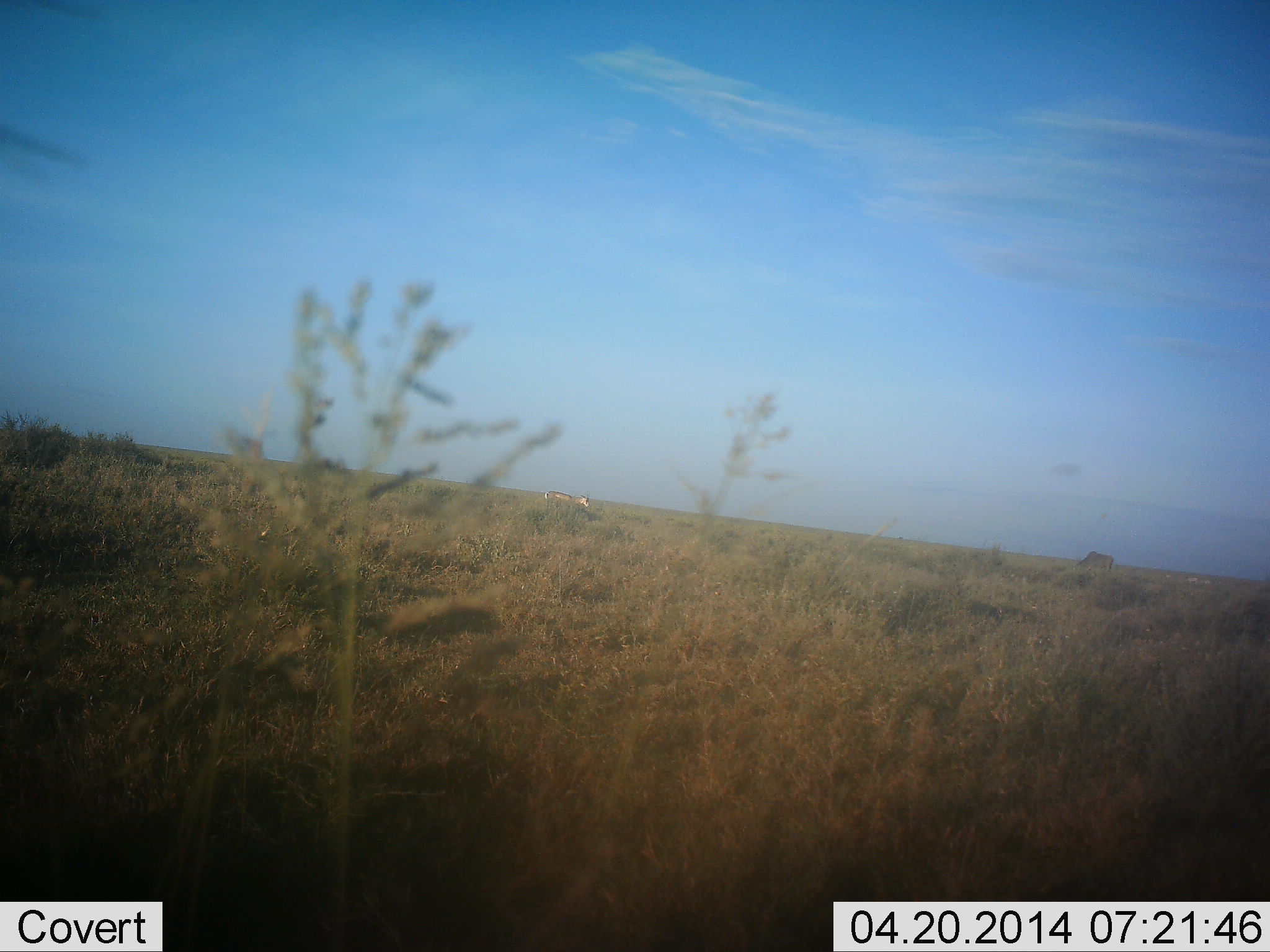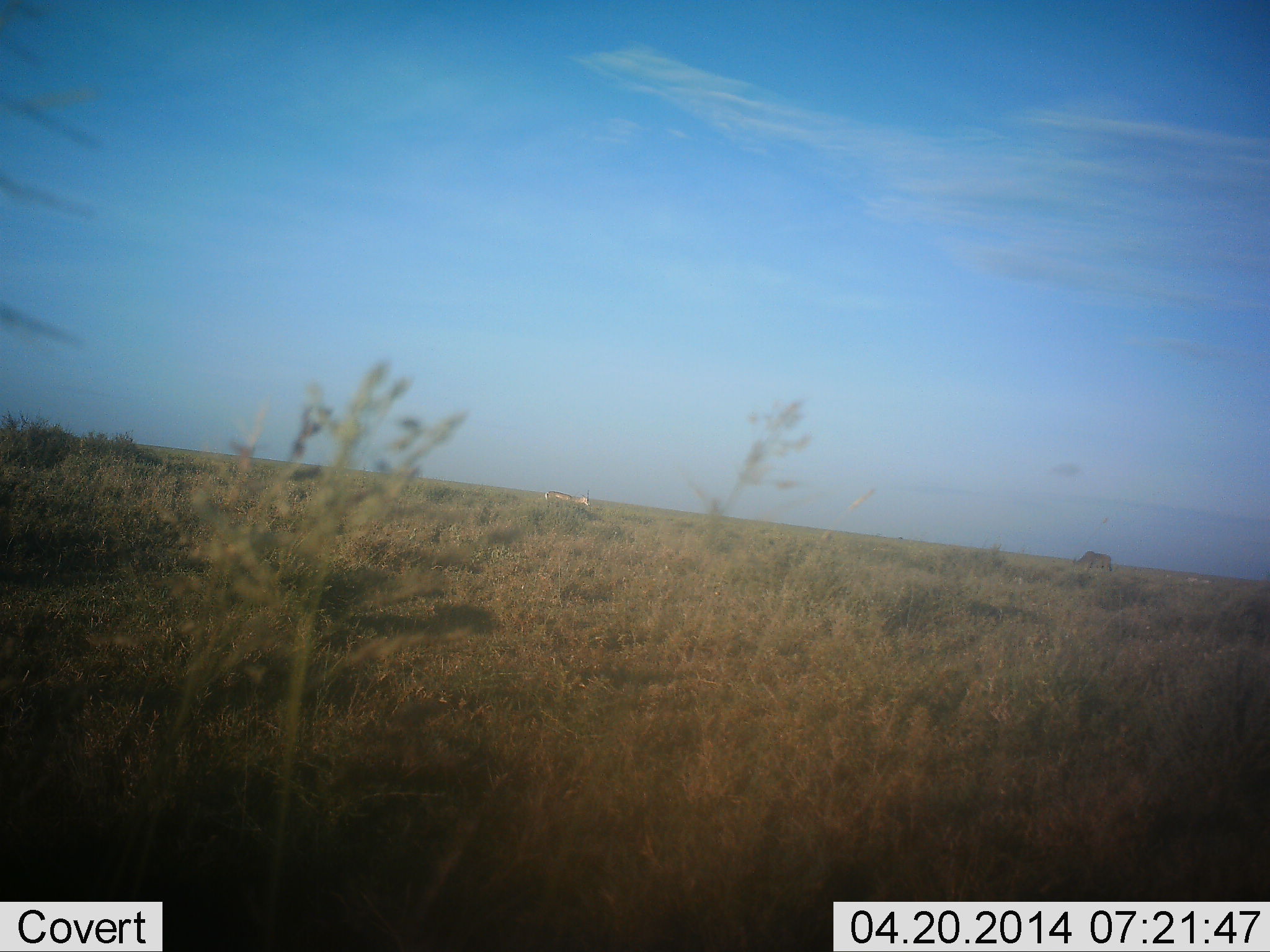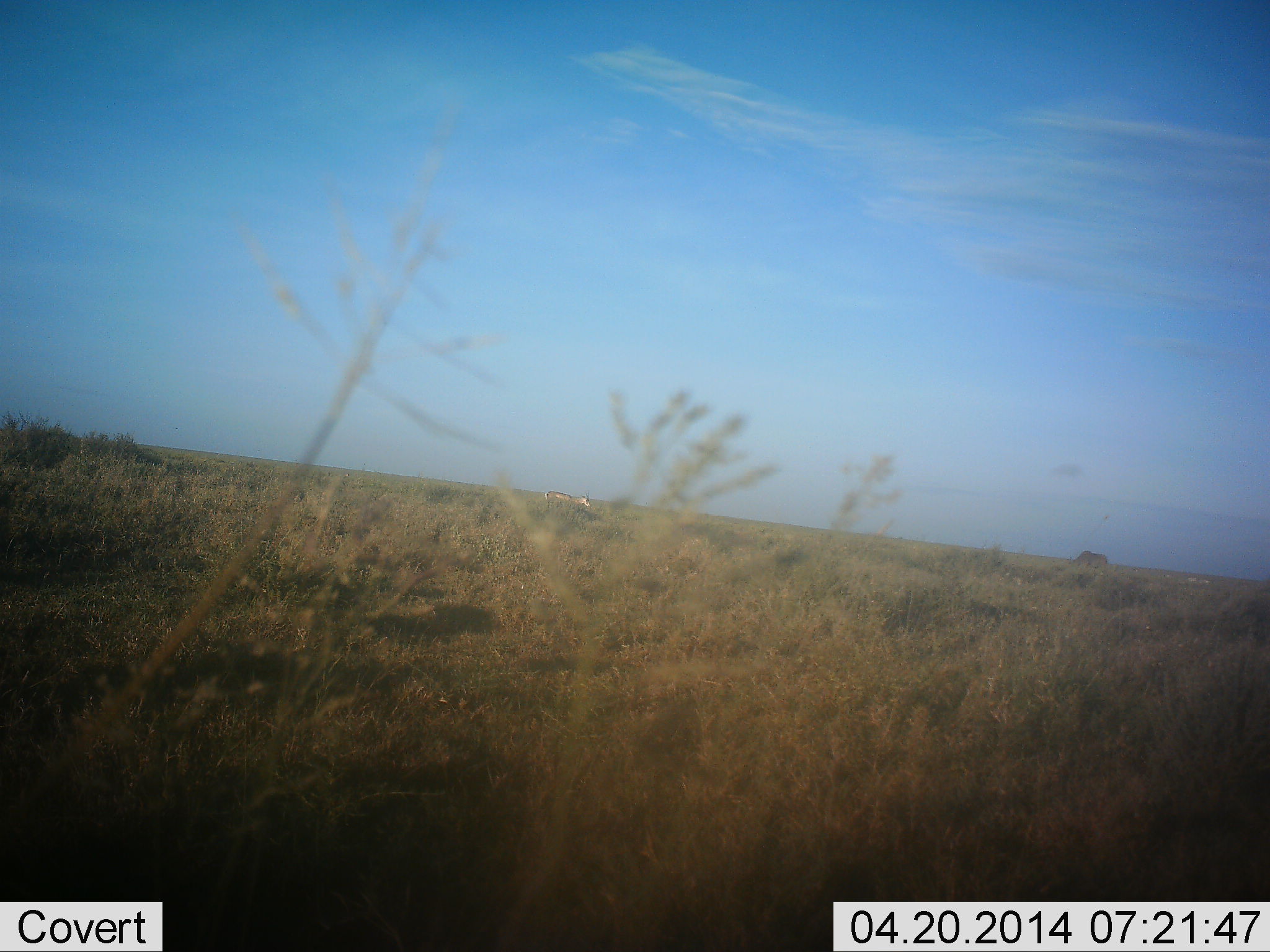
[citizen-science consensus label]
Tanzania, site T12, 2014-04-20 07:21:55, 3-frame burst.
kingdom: Animalia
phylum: Chordata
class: Mammalia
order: Artiodactyla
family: Bovidae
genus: Nanger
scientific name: Nanger granti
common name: grant's gazelle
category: gazellegrants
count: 1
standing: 60%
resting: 0%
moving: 0%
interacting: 0%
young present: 0%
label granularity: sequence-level